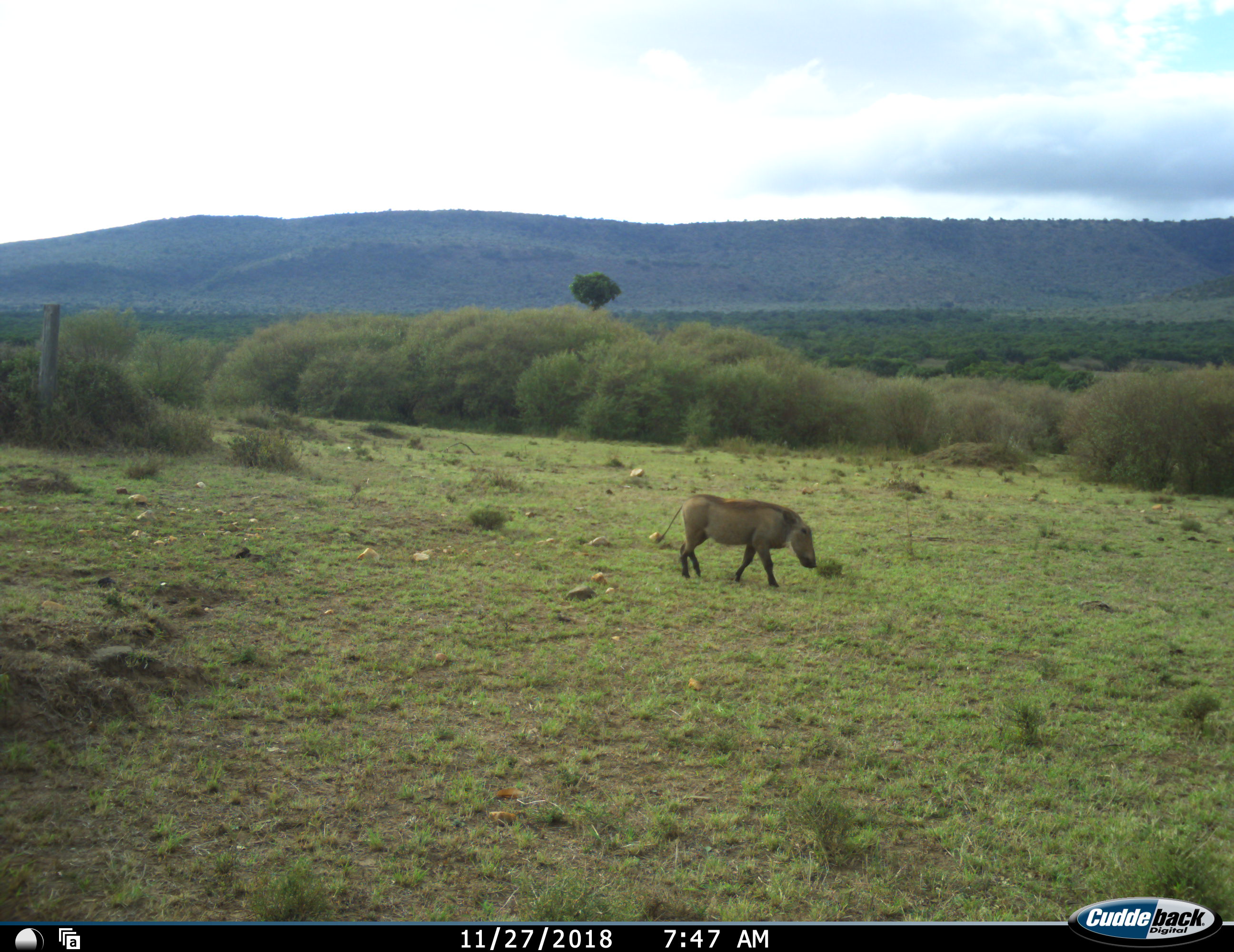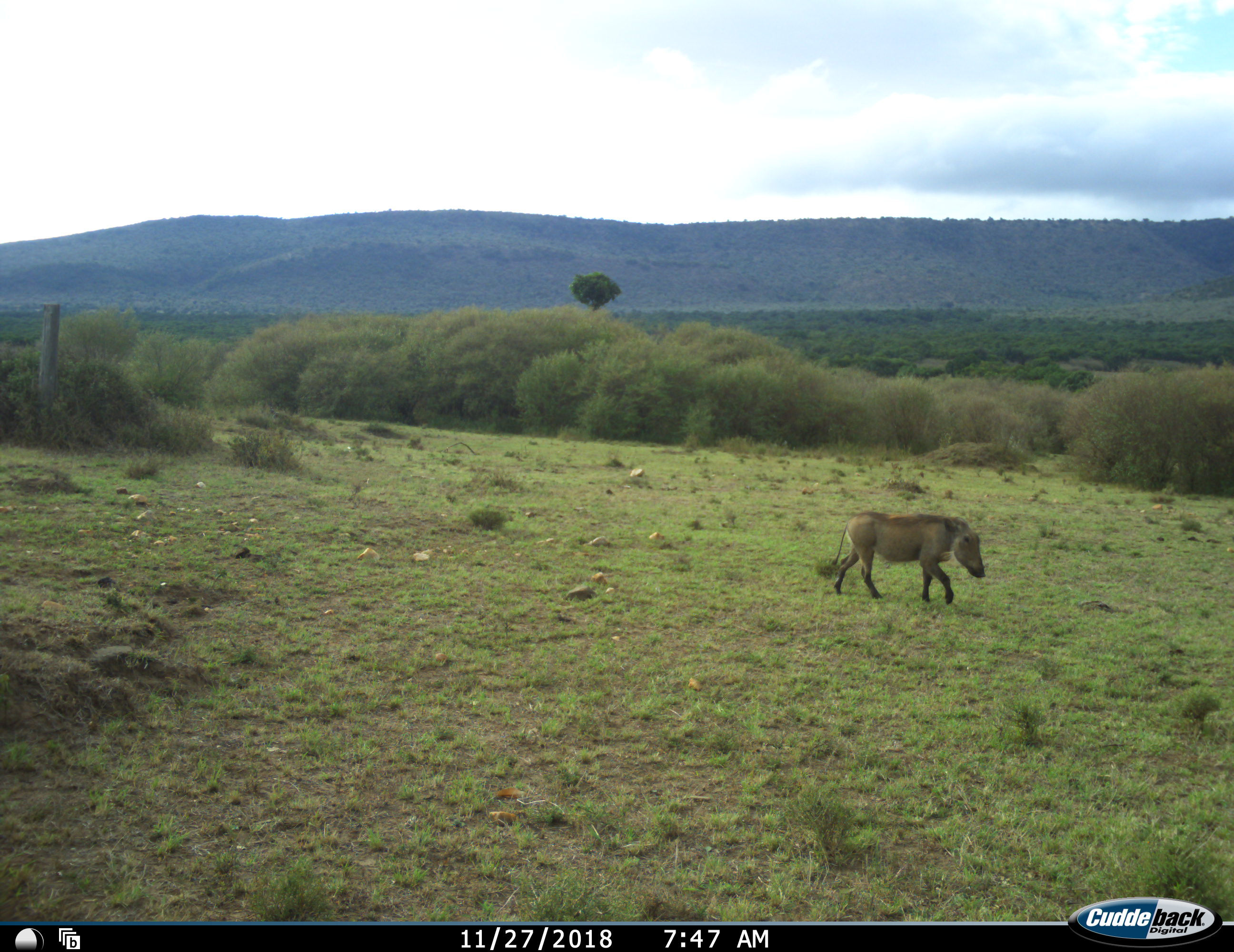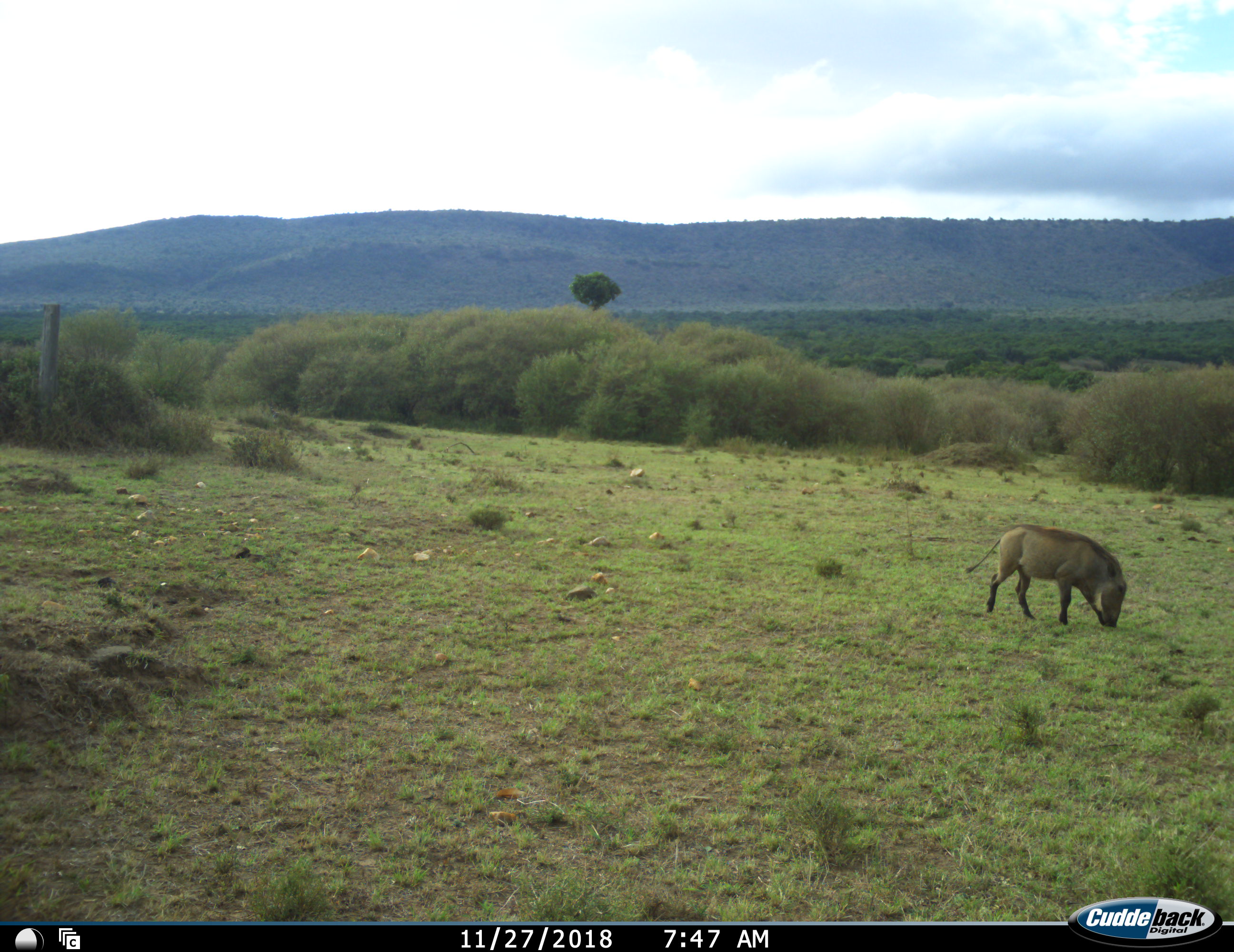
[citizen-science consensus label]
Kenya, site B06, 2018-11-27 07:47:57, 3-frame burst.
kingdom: Animalia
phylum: Chordata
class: Mammalia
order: Artiodactyla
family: Suidae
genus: Phacochoerus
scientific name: Phacochoerus africanus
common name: warthog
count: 1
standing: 0%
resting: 0%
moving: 91%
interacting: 0%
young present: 0%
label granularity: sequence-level